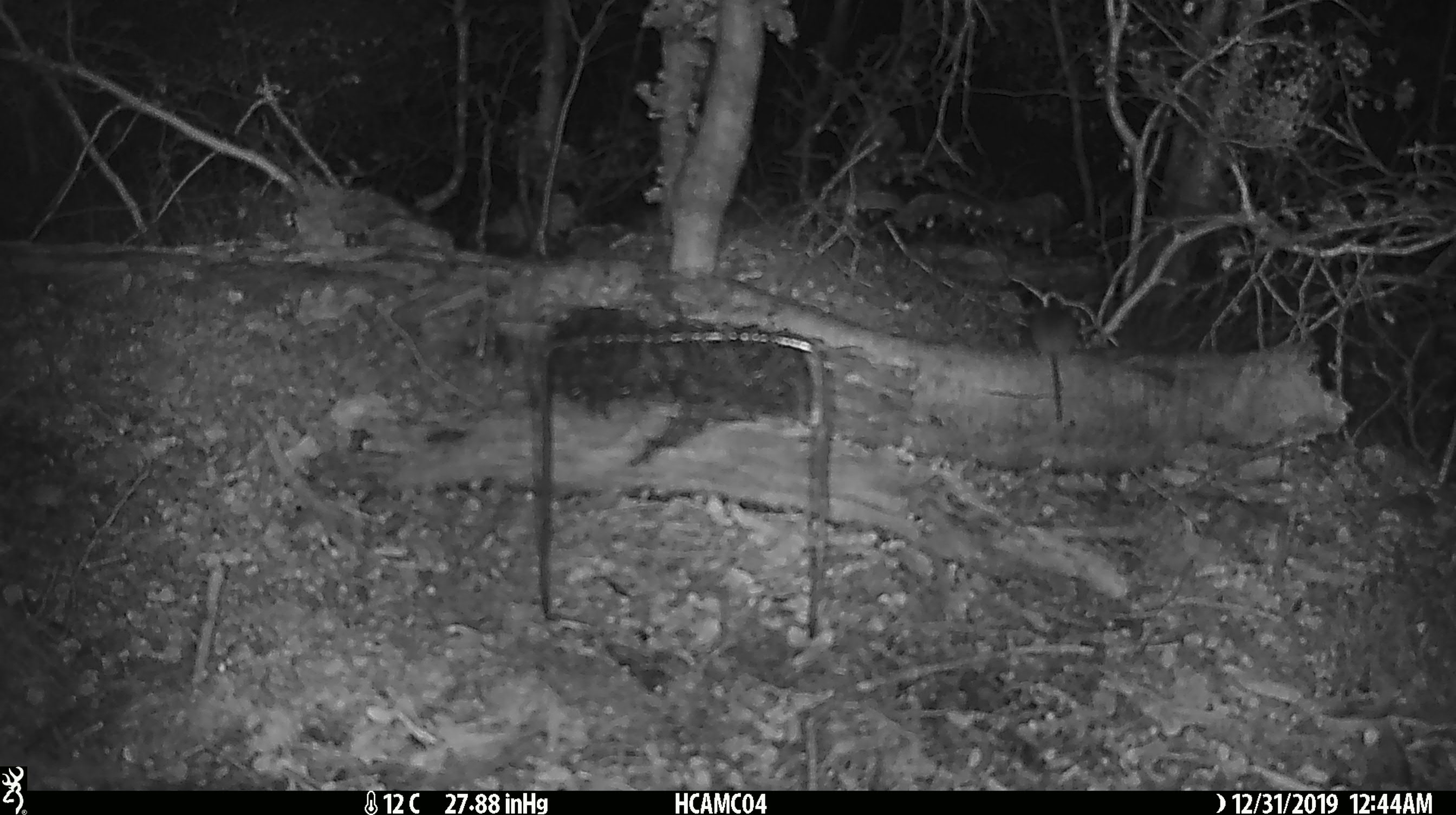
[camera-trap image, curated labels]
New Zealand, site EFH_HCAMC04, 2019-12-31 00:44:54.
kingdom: Animalia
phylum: Chordata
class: Mammalia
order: Rodentia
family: Muridae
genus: Mus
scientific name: Mus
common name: mouse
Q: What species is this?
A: Mouse (Mus).